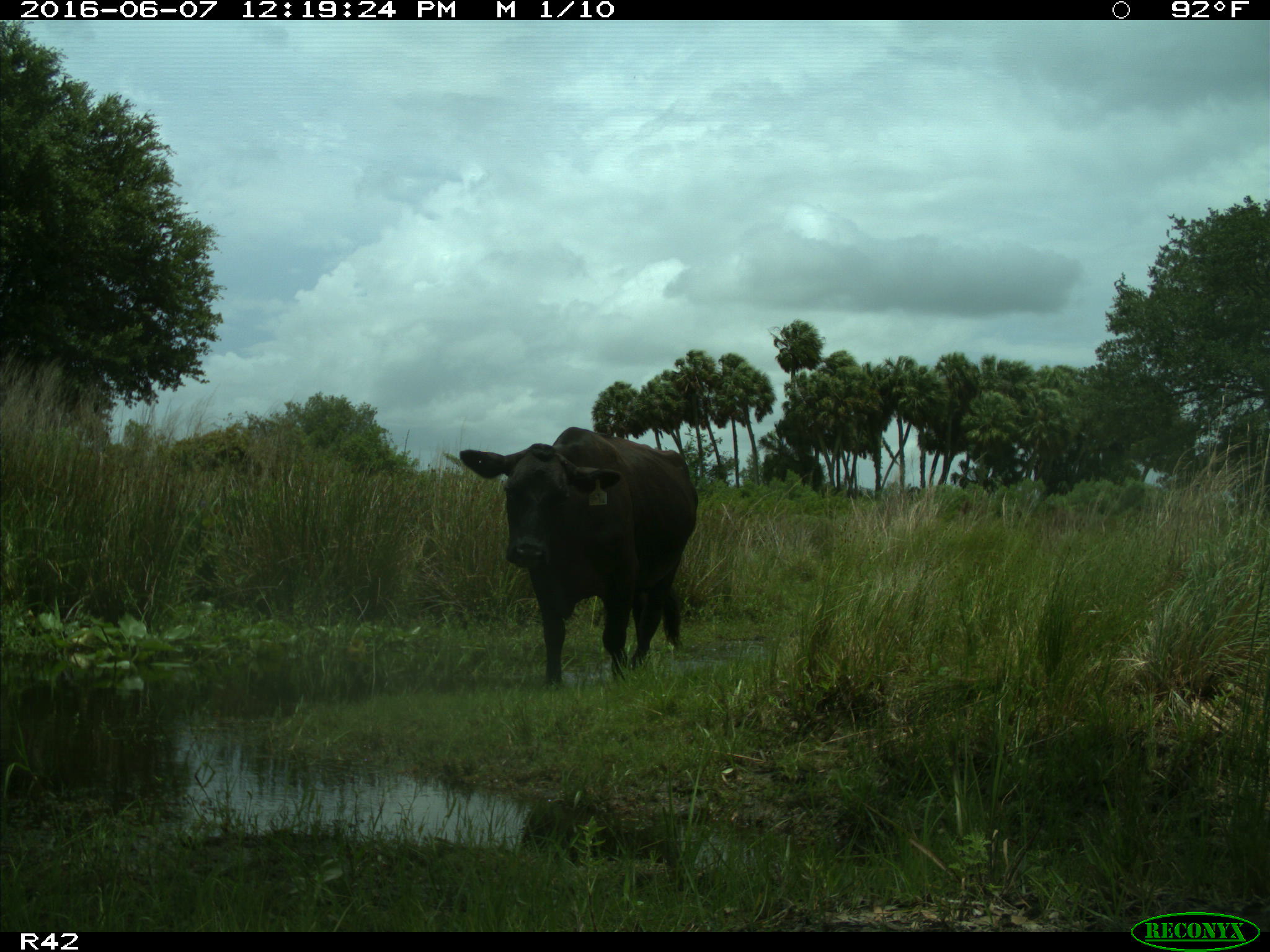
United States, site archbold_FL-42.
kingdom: Animalia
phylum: Chordata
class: Mammalia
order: Artiodactyla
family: Bovidae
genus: Bos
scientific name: Bos taurus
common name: domestic cow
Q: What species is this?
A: Bos taurus (domestic cow).